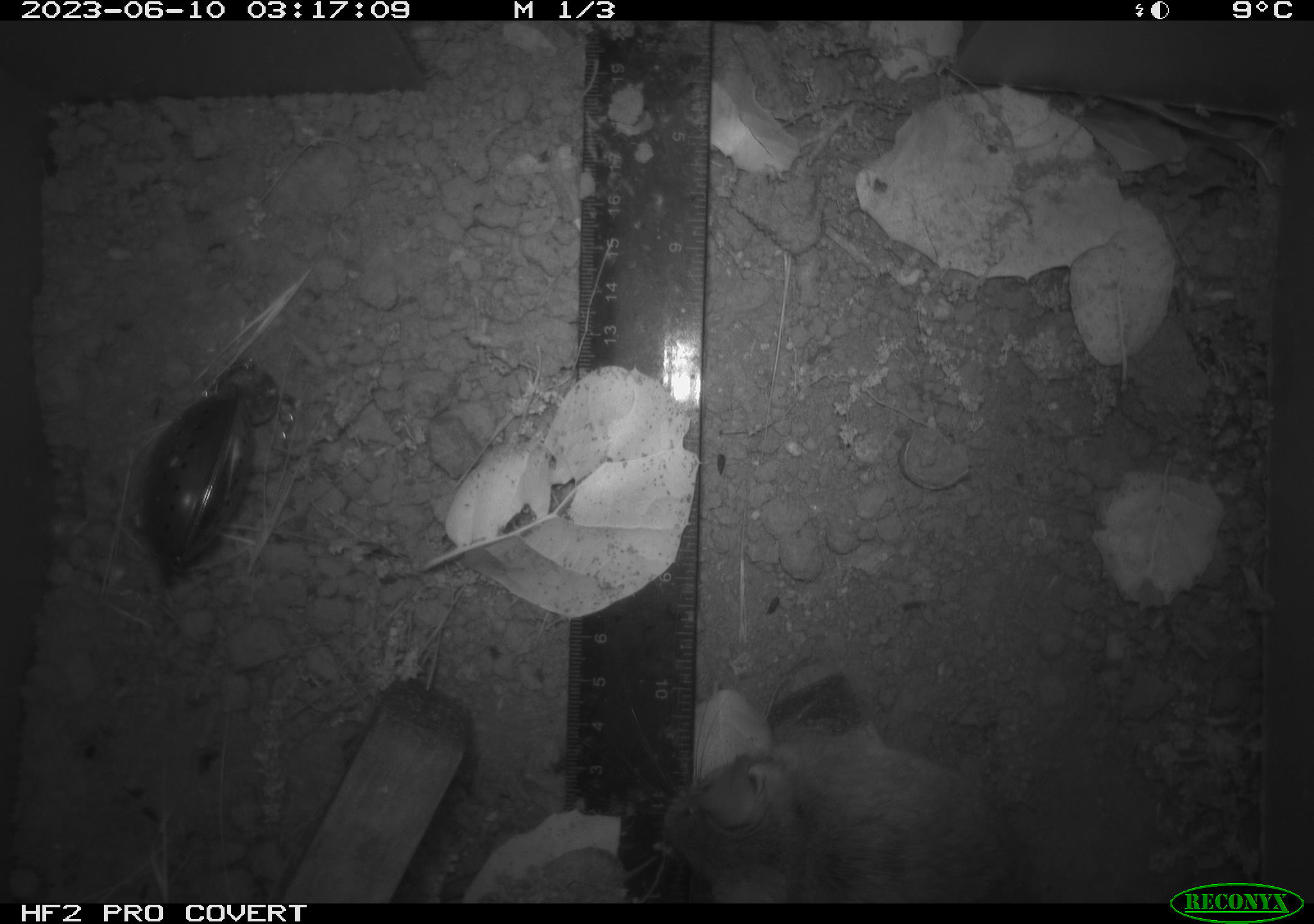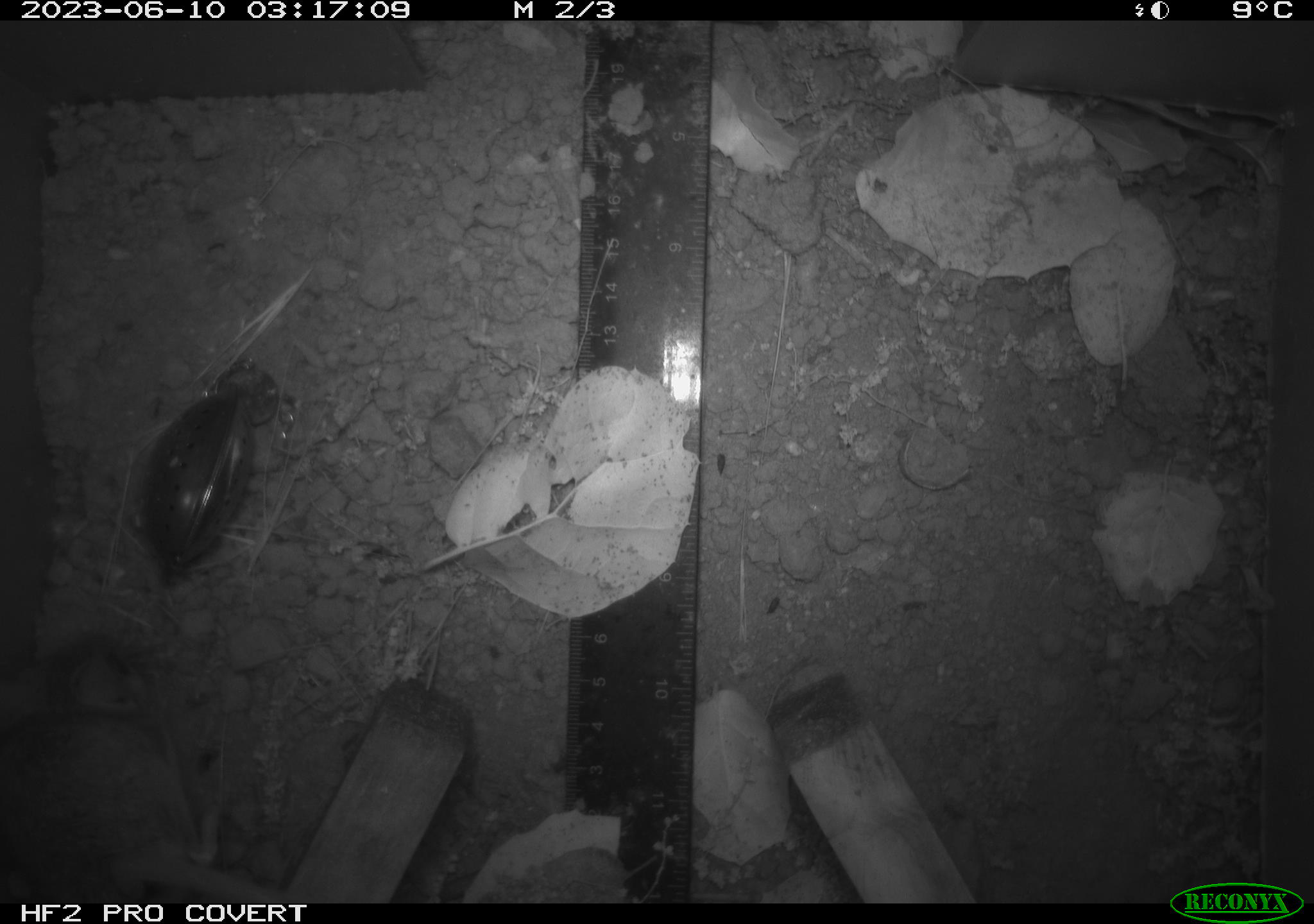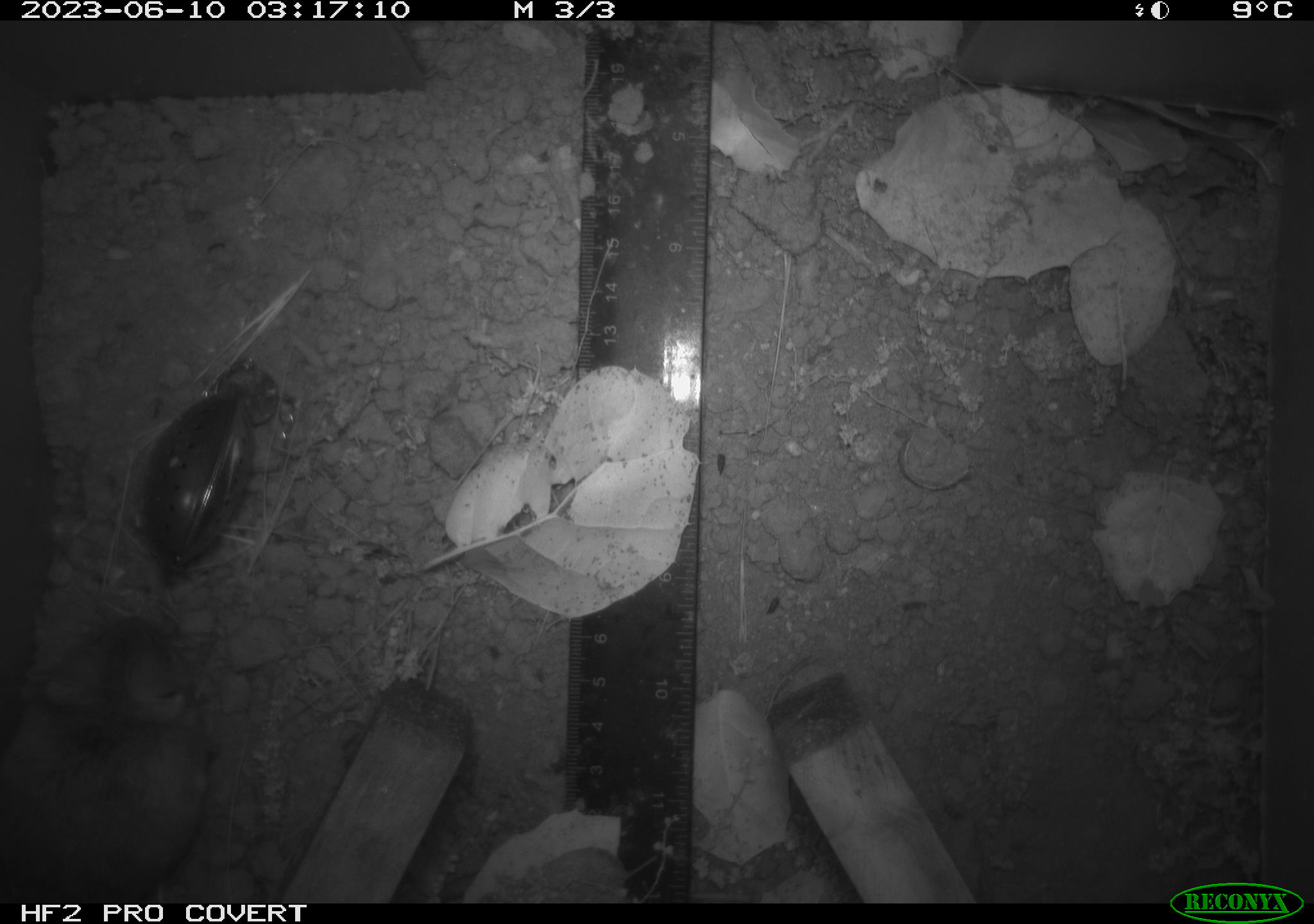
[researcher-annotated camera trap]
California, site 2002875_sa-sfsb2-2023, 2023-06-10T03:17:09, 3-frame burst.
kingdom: Animalia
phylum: Chordata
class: Mammalia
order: Rodentia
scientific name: Rodentia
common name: mouse species